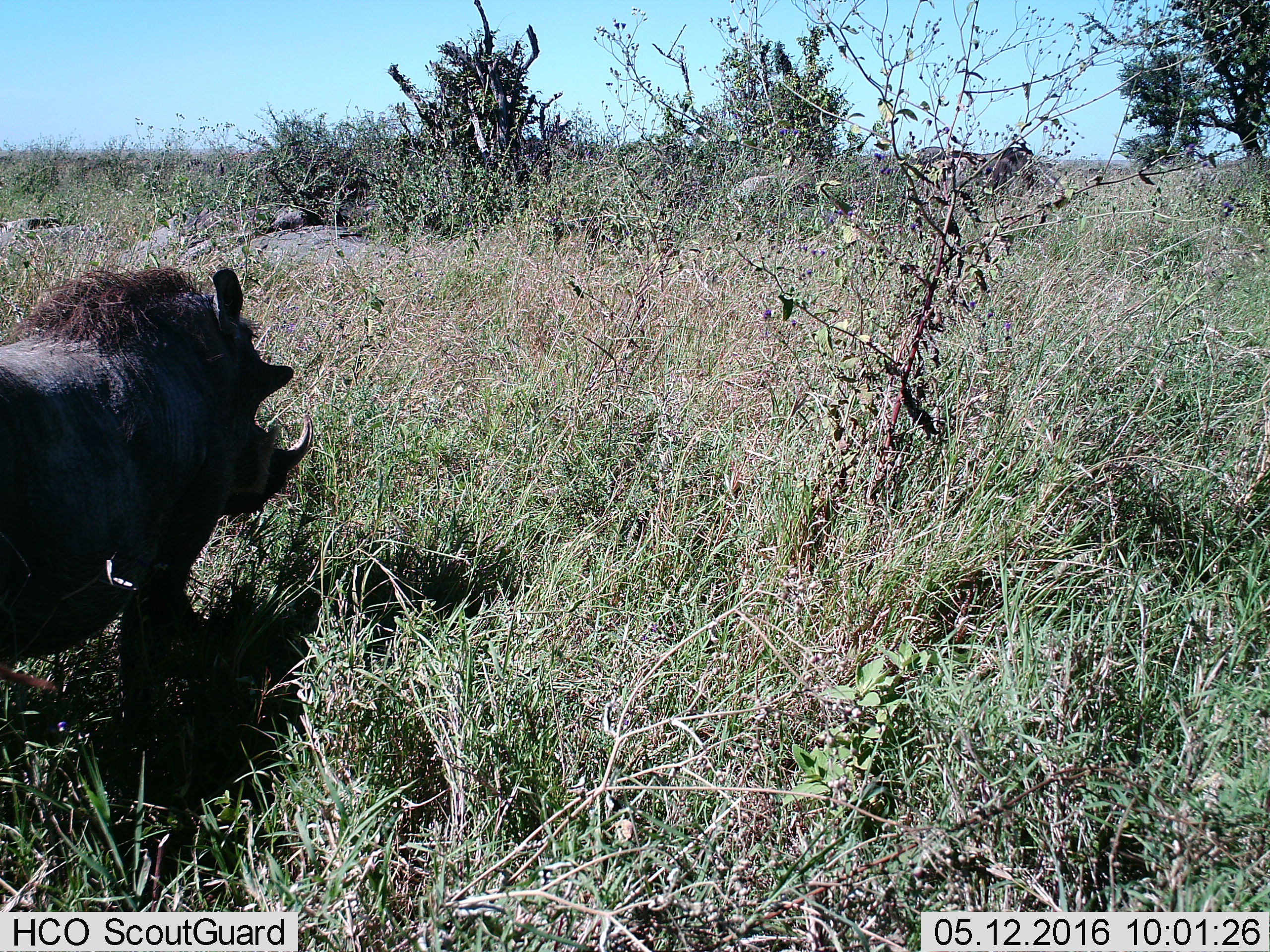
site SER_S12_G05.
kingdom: Animalia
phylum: Chordata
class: Mammalia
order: Artiodactyla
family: Suidae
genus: Phacochoerus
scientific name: Phacochoerus africanus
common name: warthog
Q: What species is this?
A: Warthog (Phacochoerus africanus).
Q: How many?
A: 1.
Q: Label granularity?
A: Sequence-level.